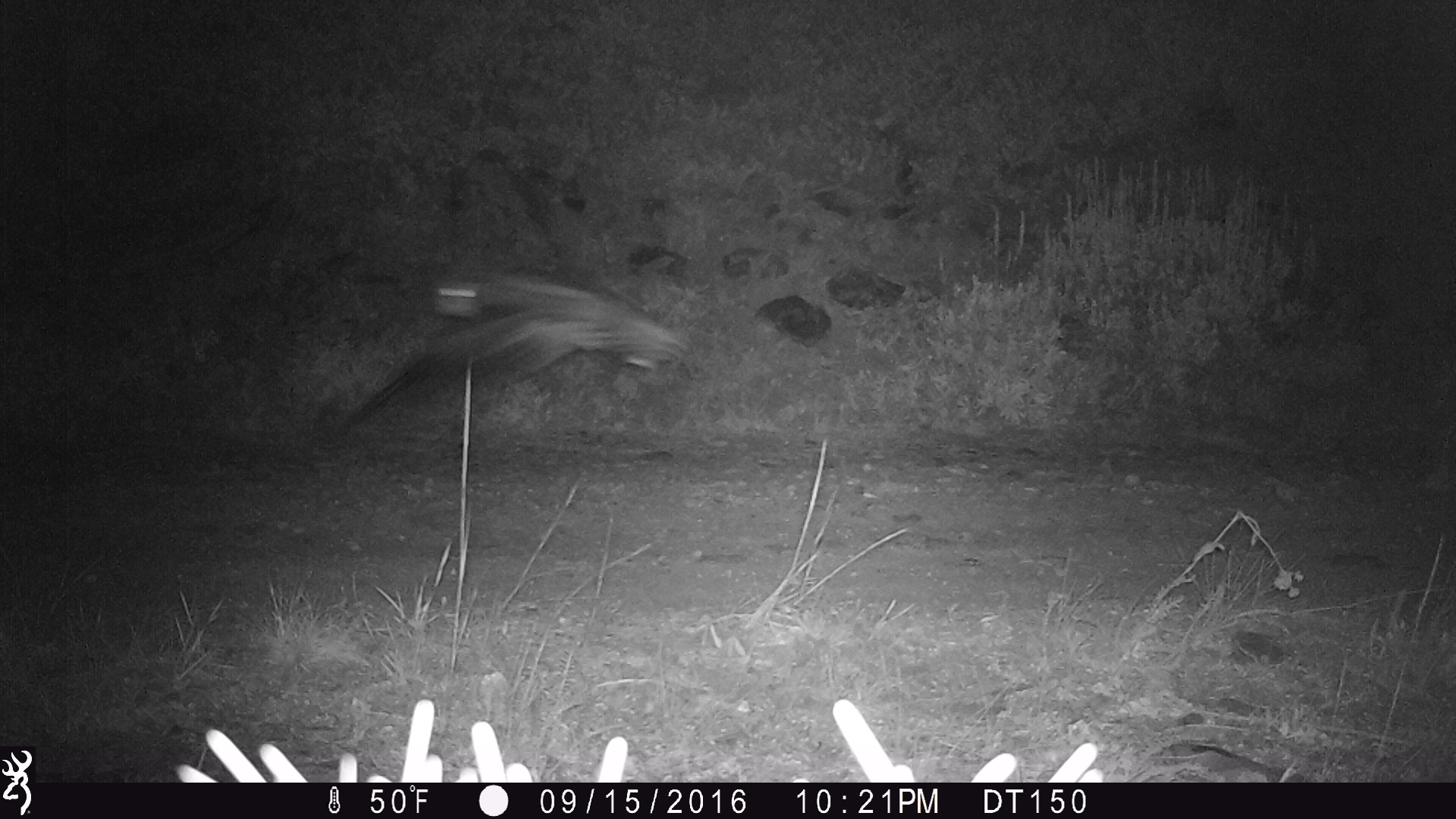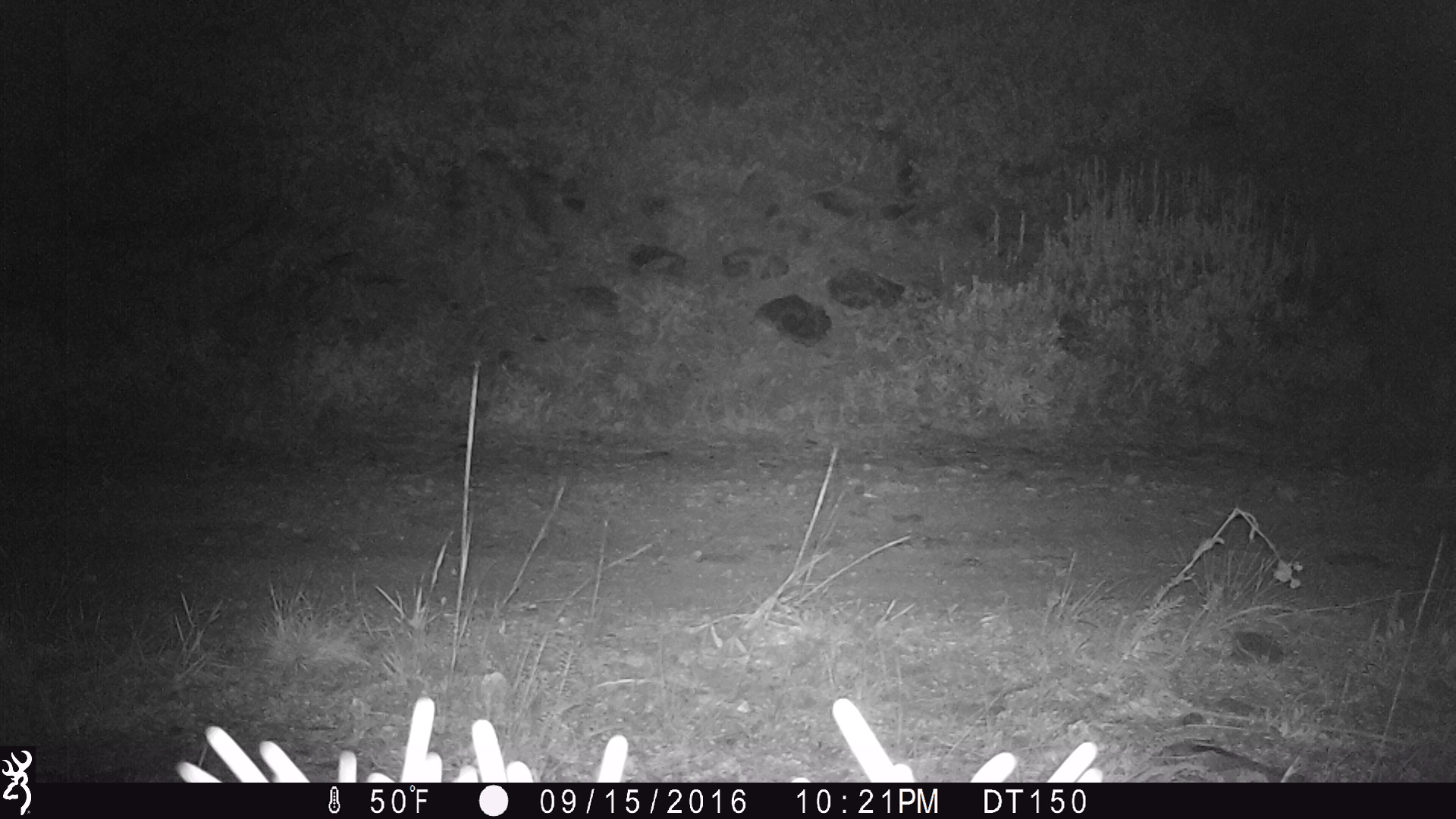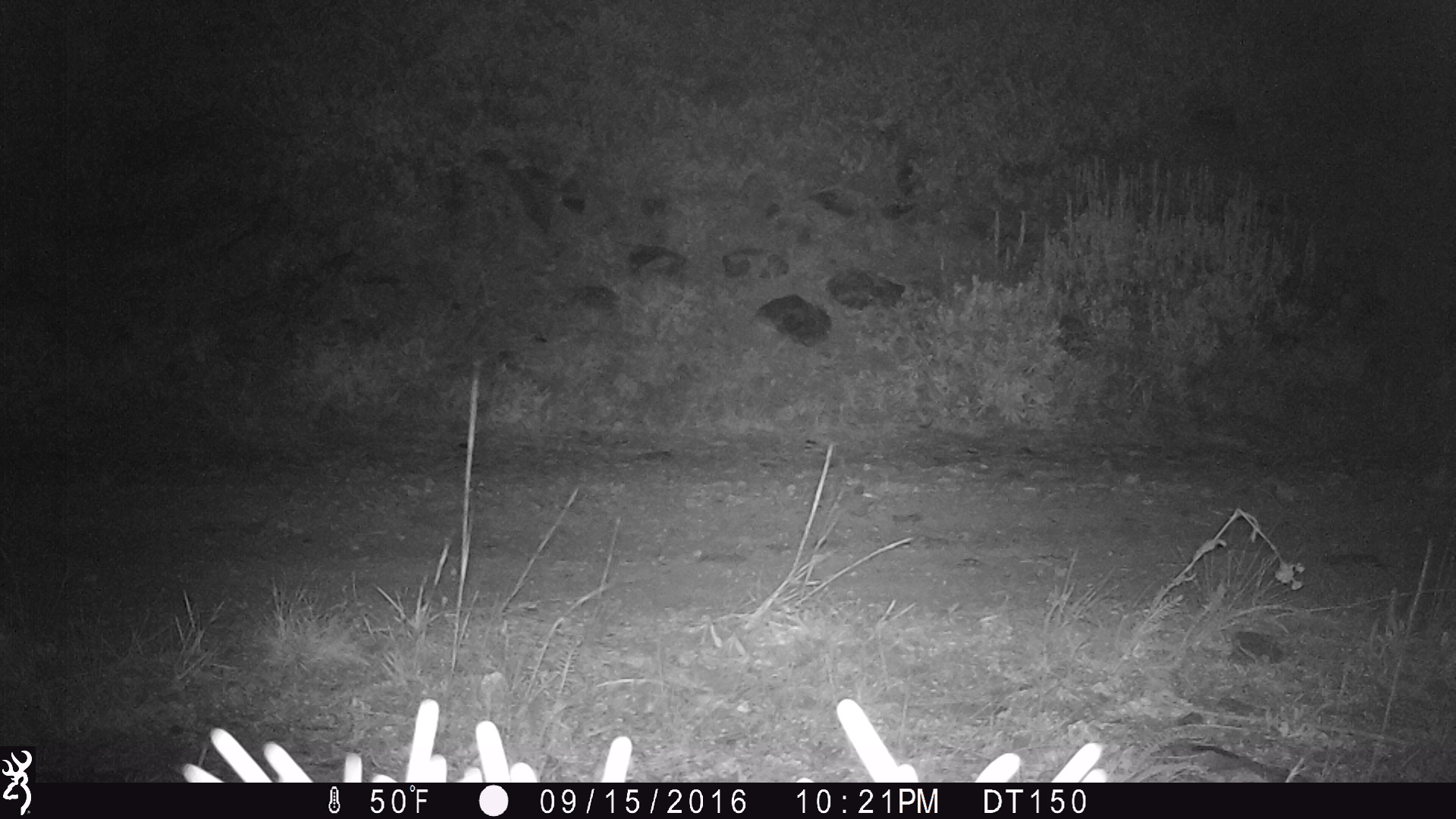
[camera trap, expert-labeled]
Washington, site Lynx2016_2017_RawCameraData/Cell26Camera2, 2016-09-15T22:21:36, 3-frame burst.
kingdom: Animalia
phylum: Chordata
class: Aves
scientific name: Aves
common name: birds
Aves (birds). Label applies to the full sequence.